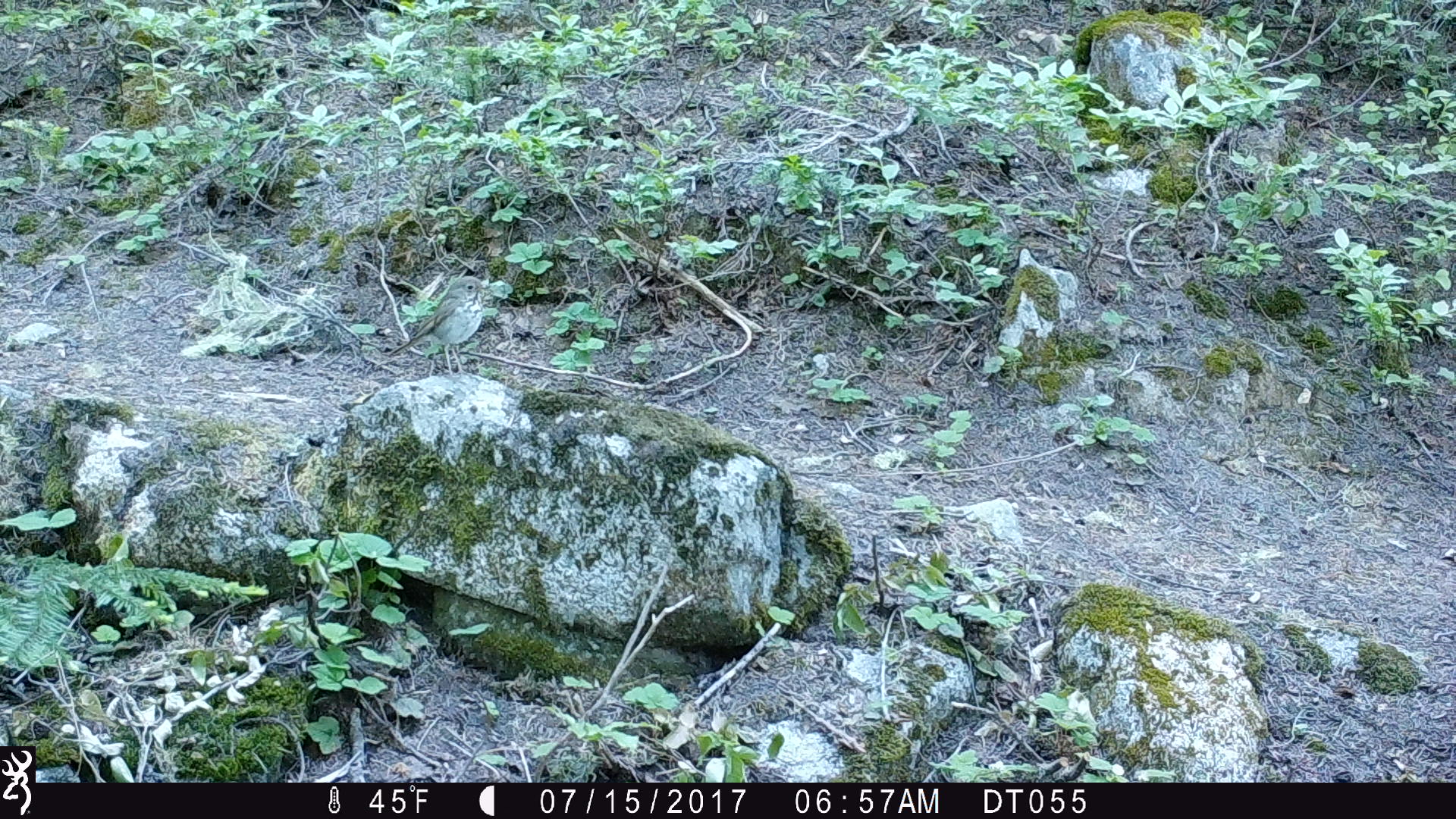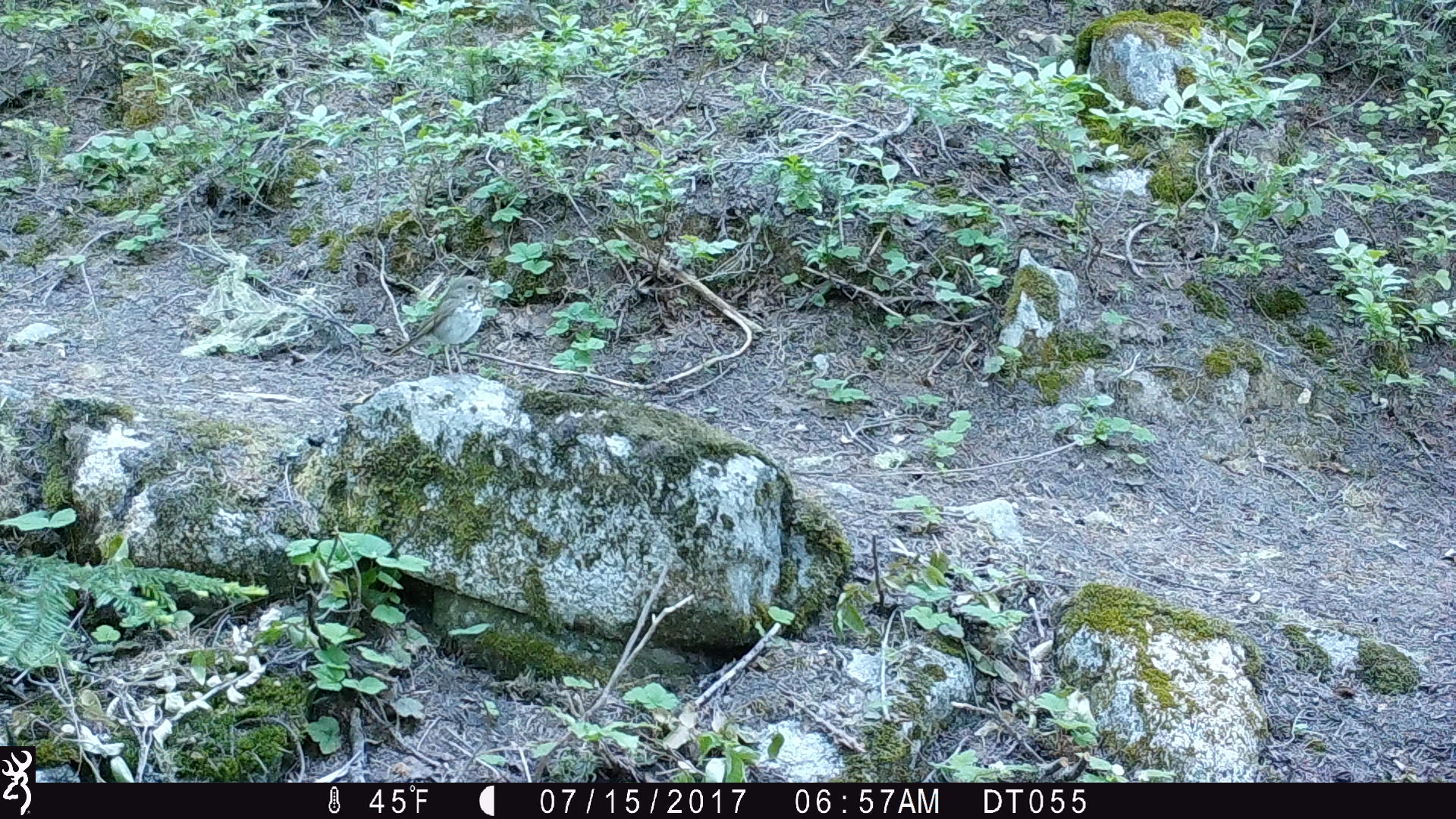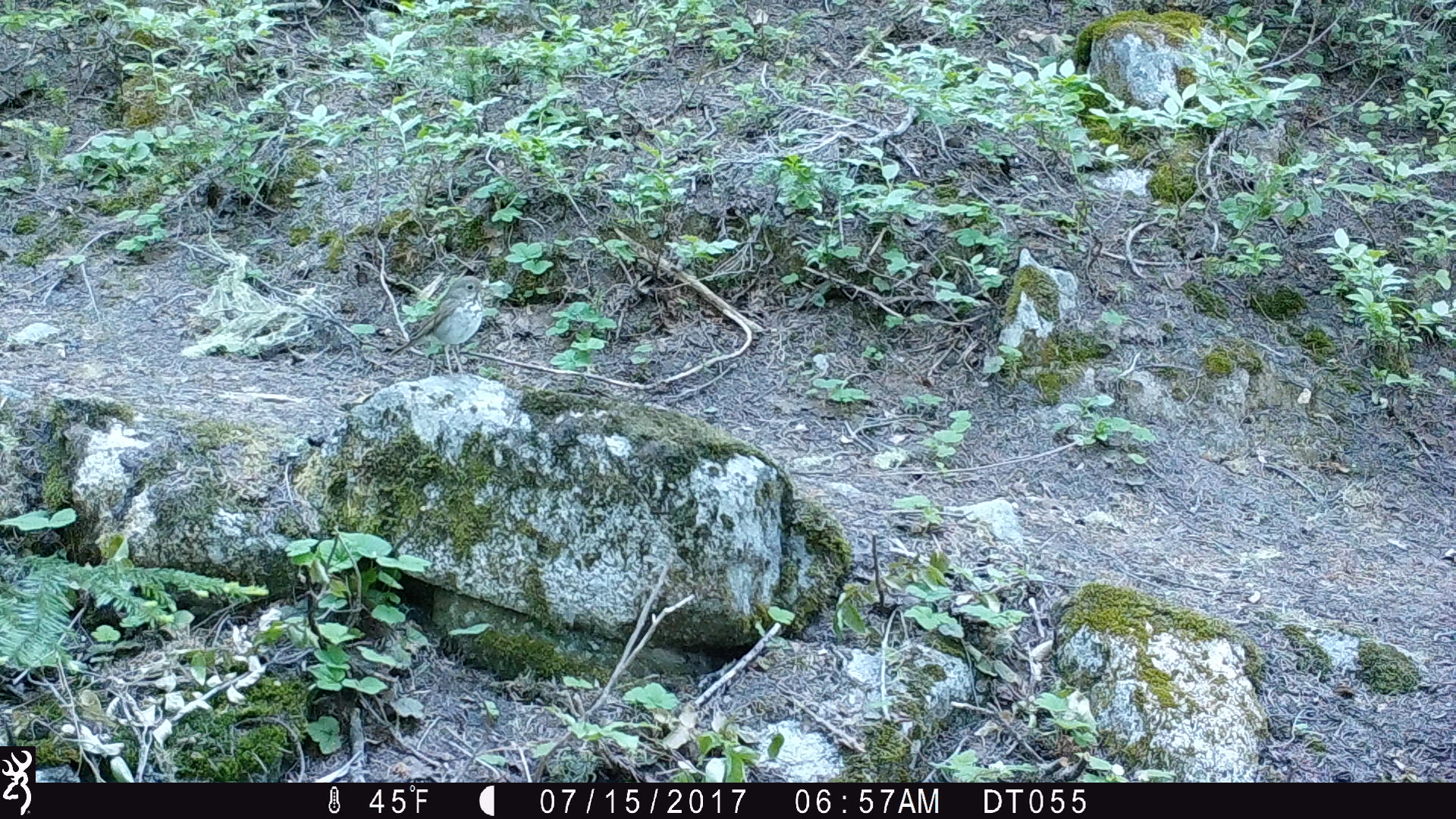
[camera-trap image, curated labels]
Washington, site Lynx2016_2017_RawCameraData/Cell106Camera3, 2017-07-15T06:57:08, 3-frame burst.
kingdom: Animalia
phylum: Chordata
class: Aves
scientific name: Aves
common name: birds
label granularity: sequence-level